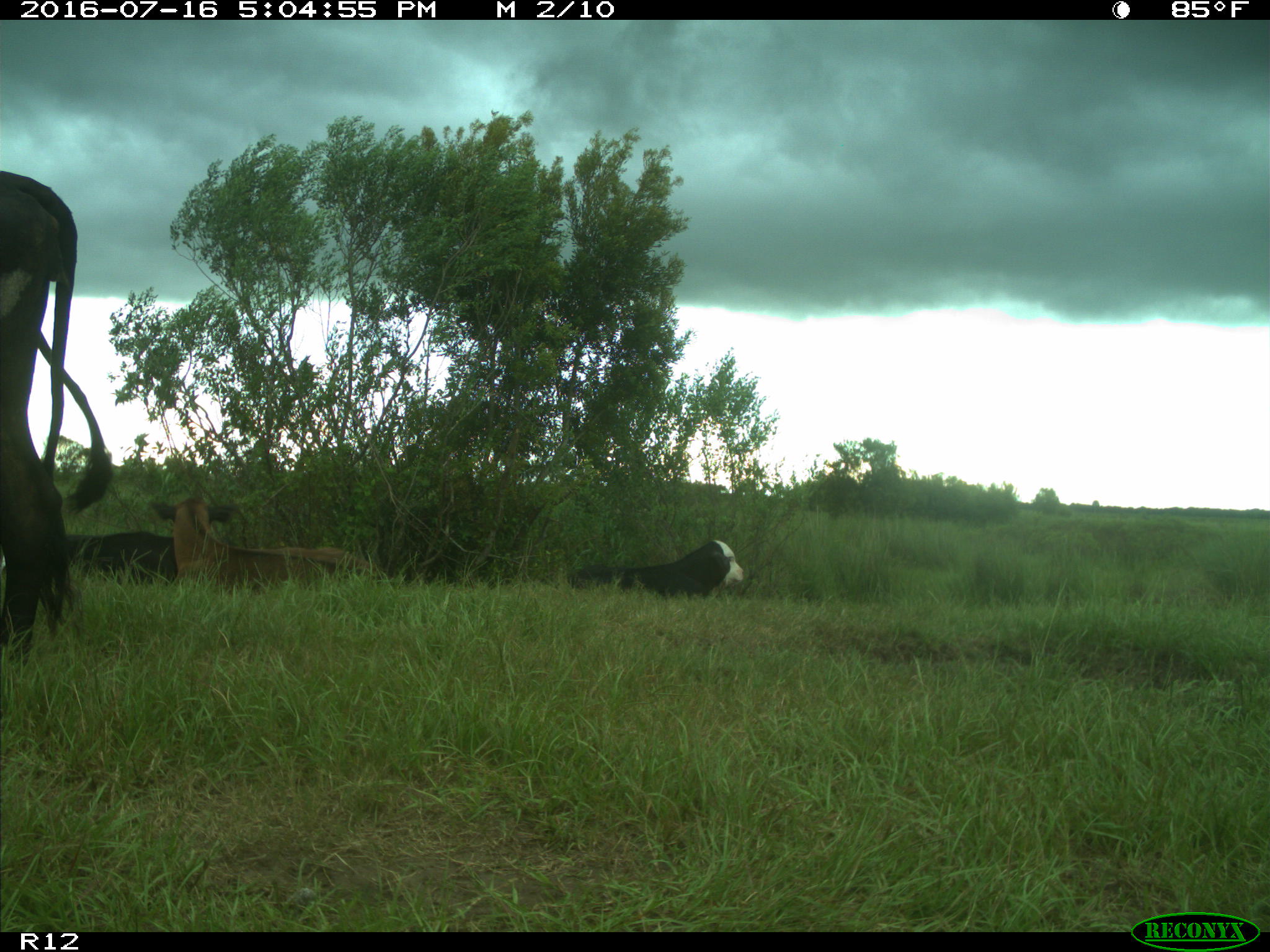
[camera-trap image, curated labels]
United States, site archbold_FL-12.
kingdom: Animalia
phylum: Chordata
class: Mammalia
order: Artiodactyla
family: Bovidae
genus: Bos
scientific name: Bos taurus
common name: domestic cow